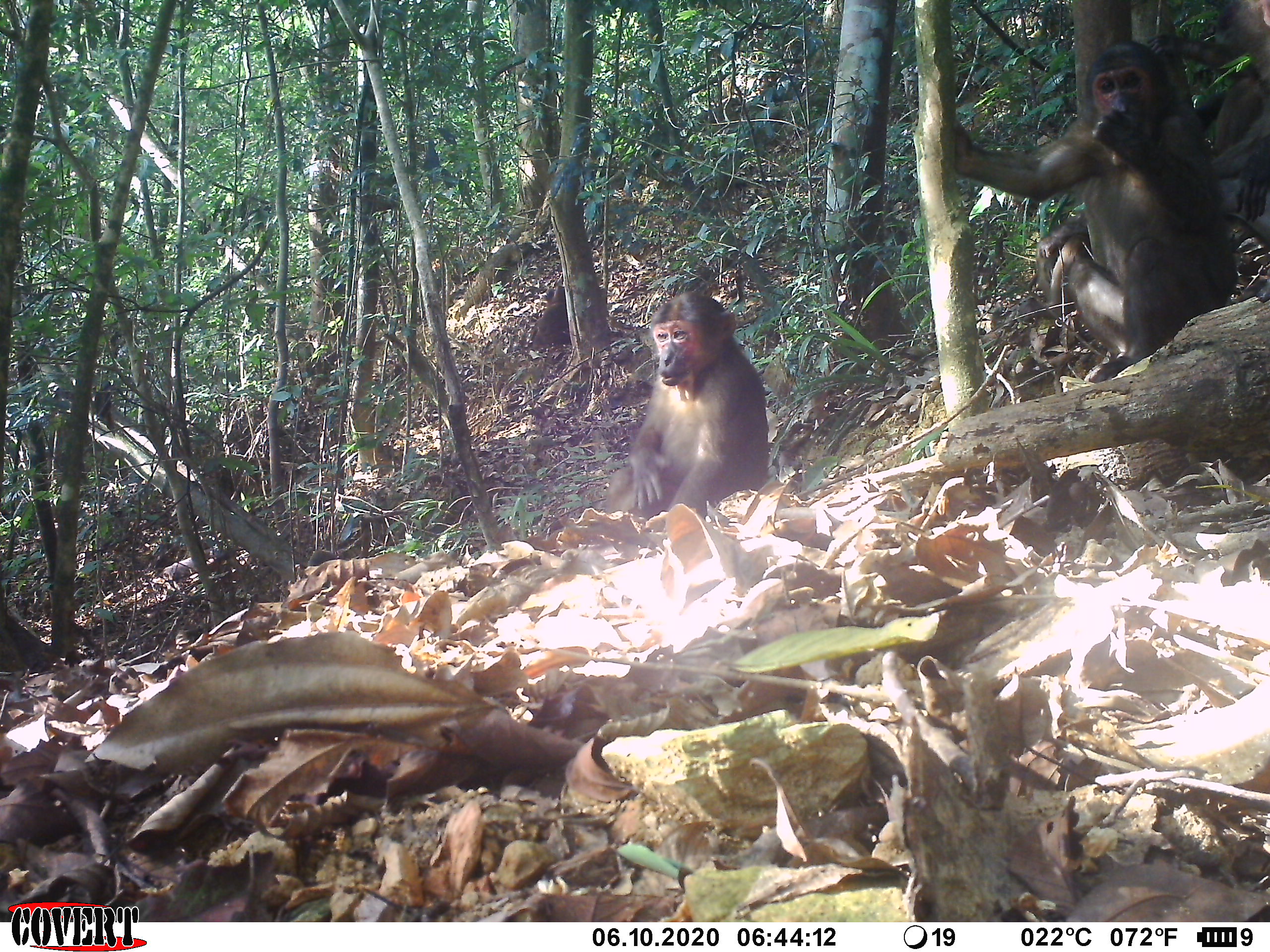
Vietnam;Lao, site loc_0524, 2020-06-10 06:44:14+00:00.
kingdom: Animalia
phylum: Chordata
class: Mammalia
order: Primates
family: Cercopithecidae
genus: Macaca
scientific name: Macaca arctoides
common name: stump-tailed macaque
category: stump tailed macaque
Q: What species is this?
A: Stump tailed macaque (stump-tailed macaque) (Macaca arctoides).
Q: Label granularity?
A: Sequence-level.